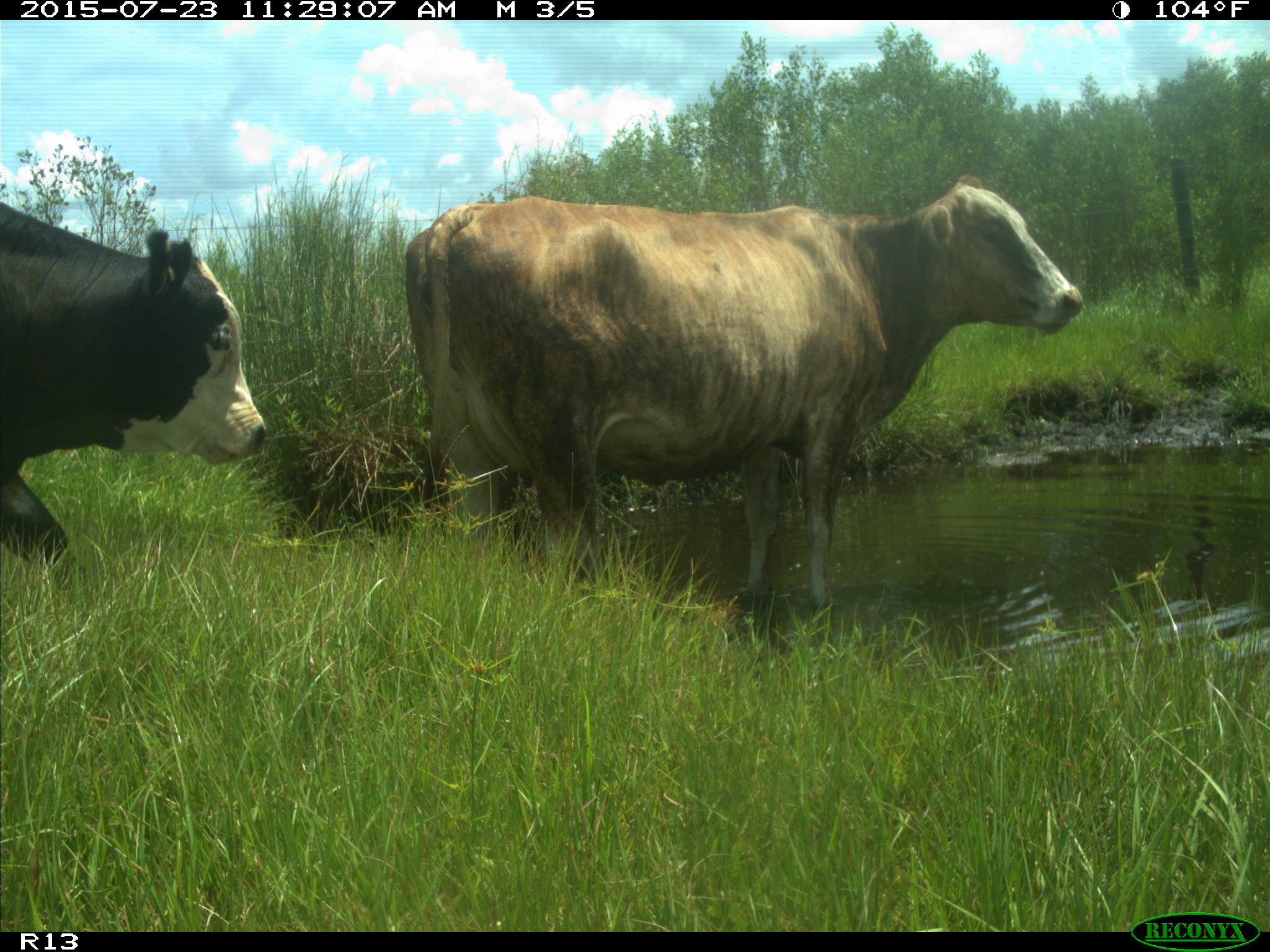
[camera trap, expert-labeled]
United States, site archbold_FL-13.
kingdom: Animalia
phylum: Chordata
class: Mammalia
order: Artiodactyla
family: Bovidae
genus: Bos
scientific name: Bos taurus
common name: domestic cow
Bos taurus (domestic cow).